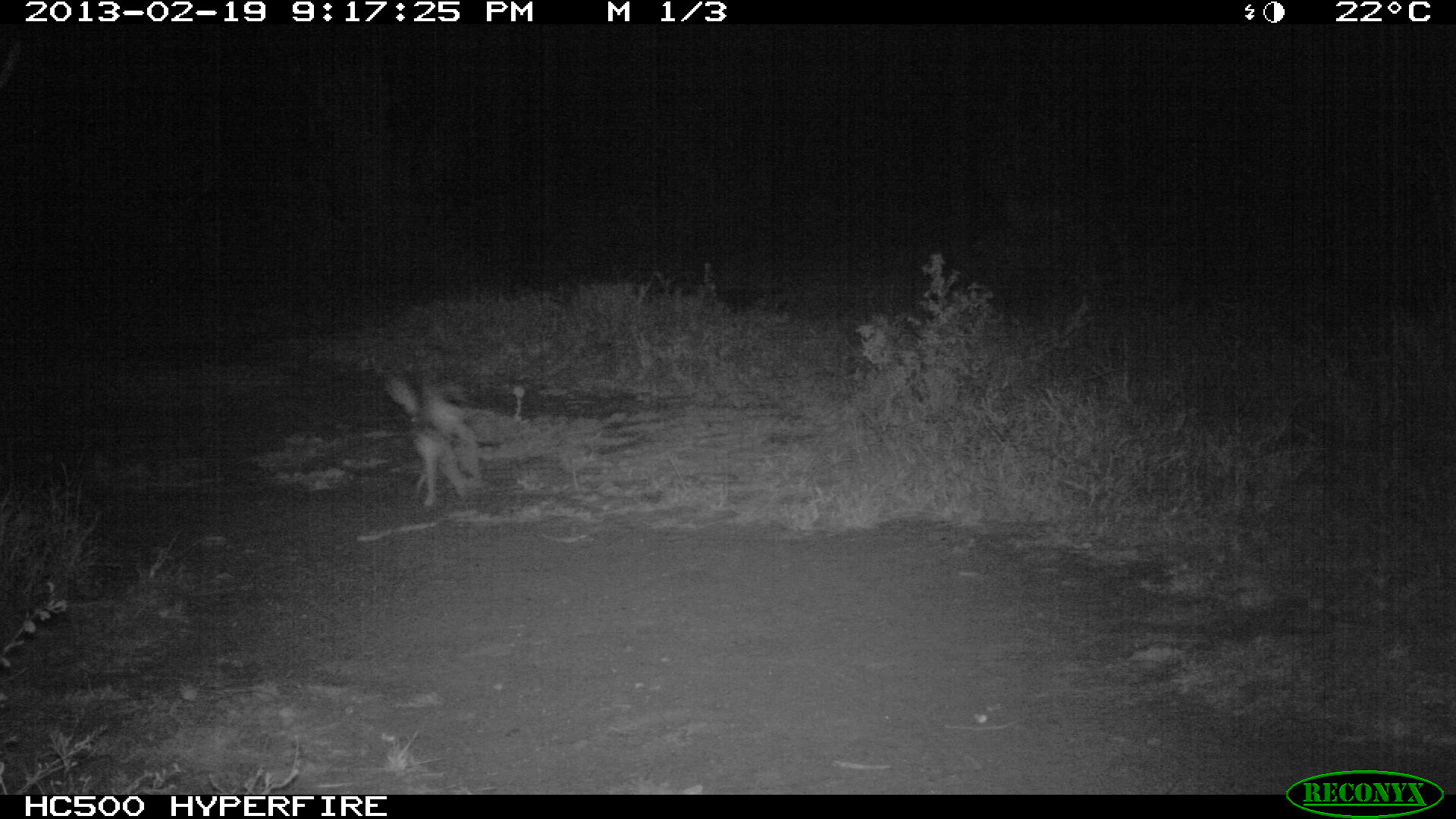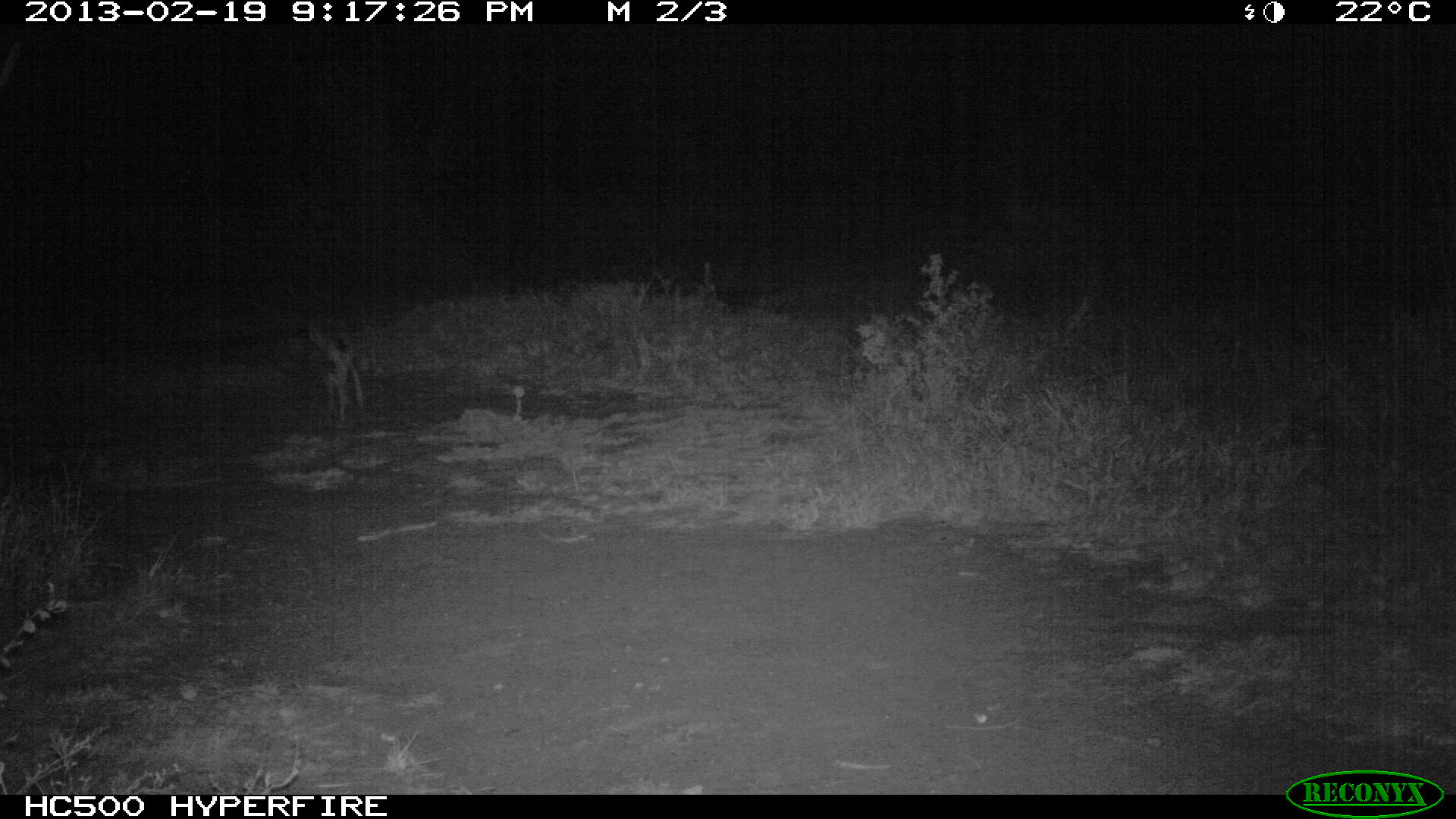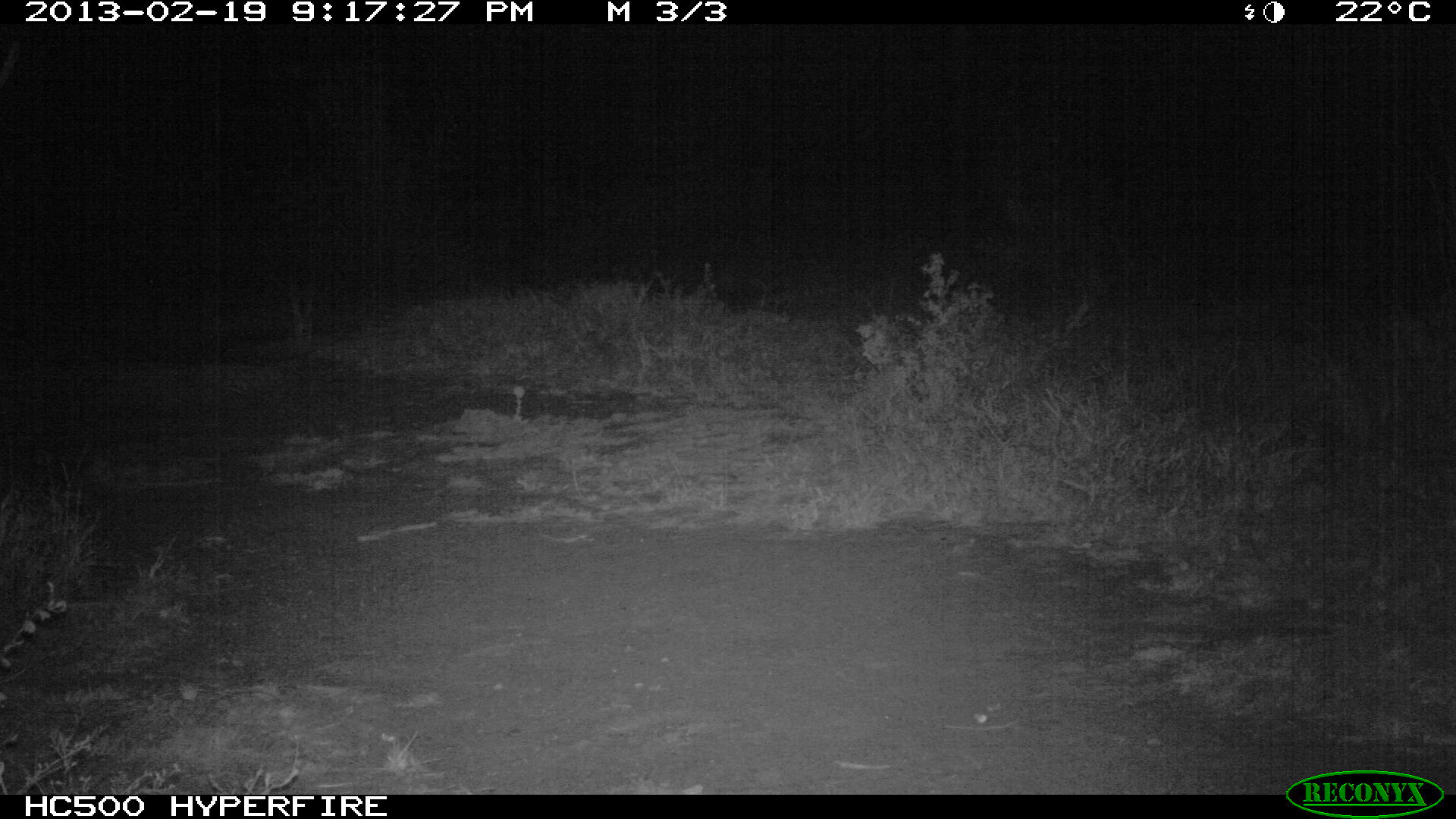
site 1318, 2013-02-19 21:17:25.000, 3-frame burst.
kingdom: Animalia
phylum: Chordata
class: Mammalia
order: Lagomorpha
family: Leporidae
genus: Lepus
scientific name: Lepus saxatilis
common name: scrub hare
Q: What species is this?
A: Lepus saxatilis (scrub hare).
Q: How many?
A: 1.